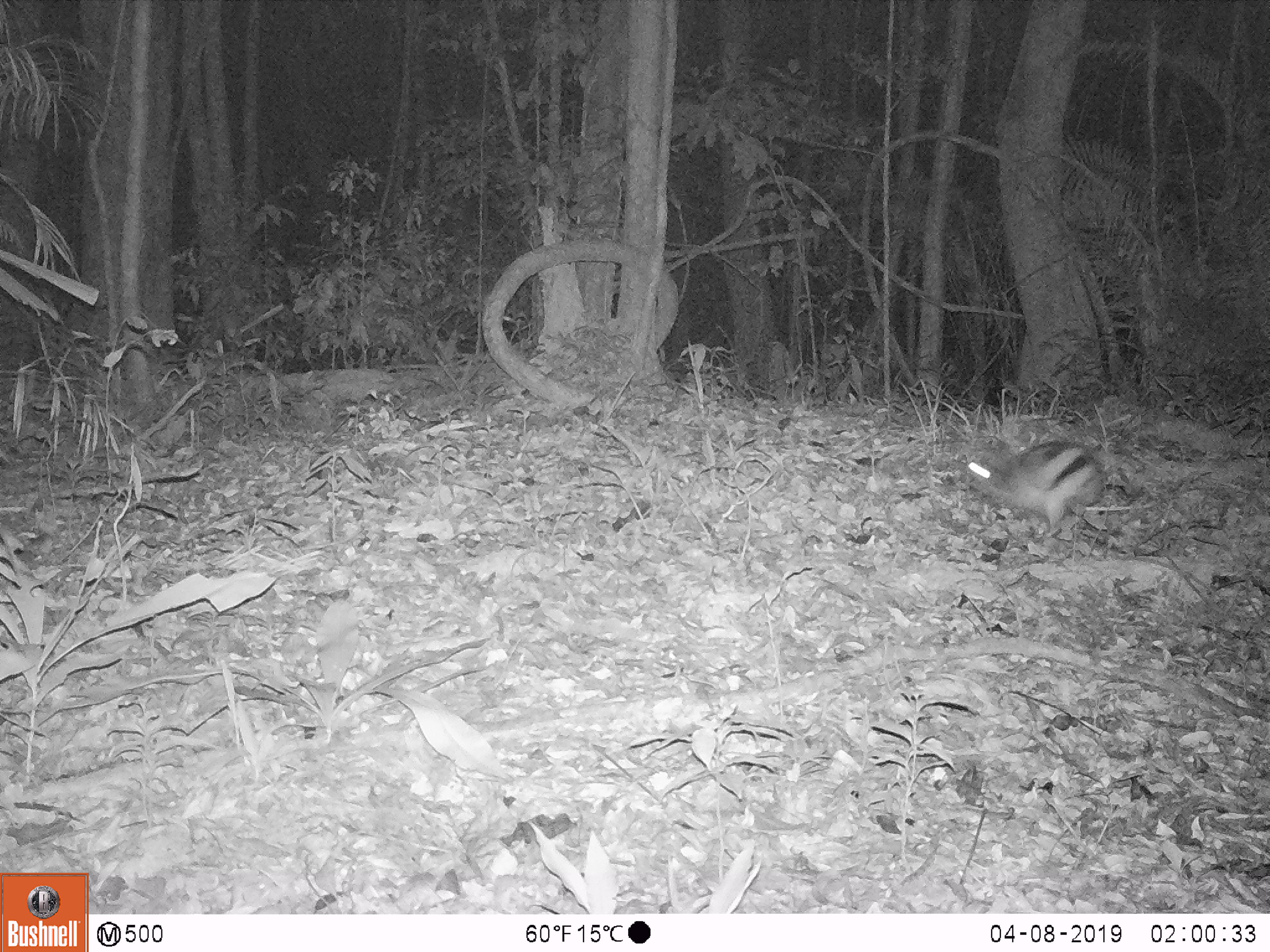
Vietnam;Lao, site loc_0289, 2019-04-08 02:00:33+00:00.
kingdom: Animalia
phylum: Chordata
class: Mammalia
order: Lagomorpha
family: Leporidae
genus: Nesolagus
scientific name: Nesolagus timminsi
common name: annamite striped rabbit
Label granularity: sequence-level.